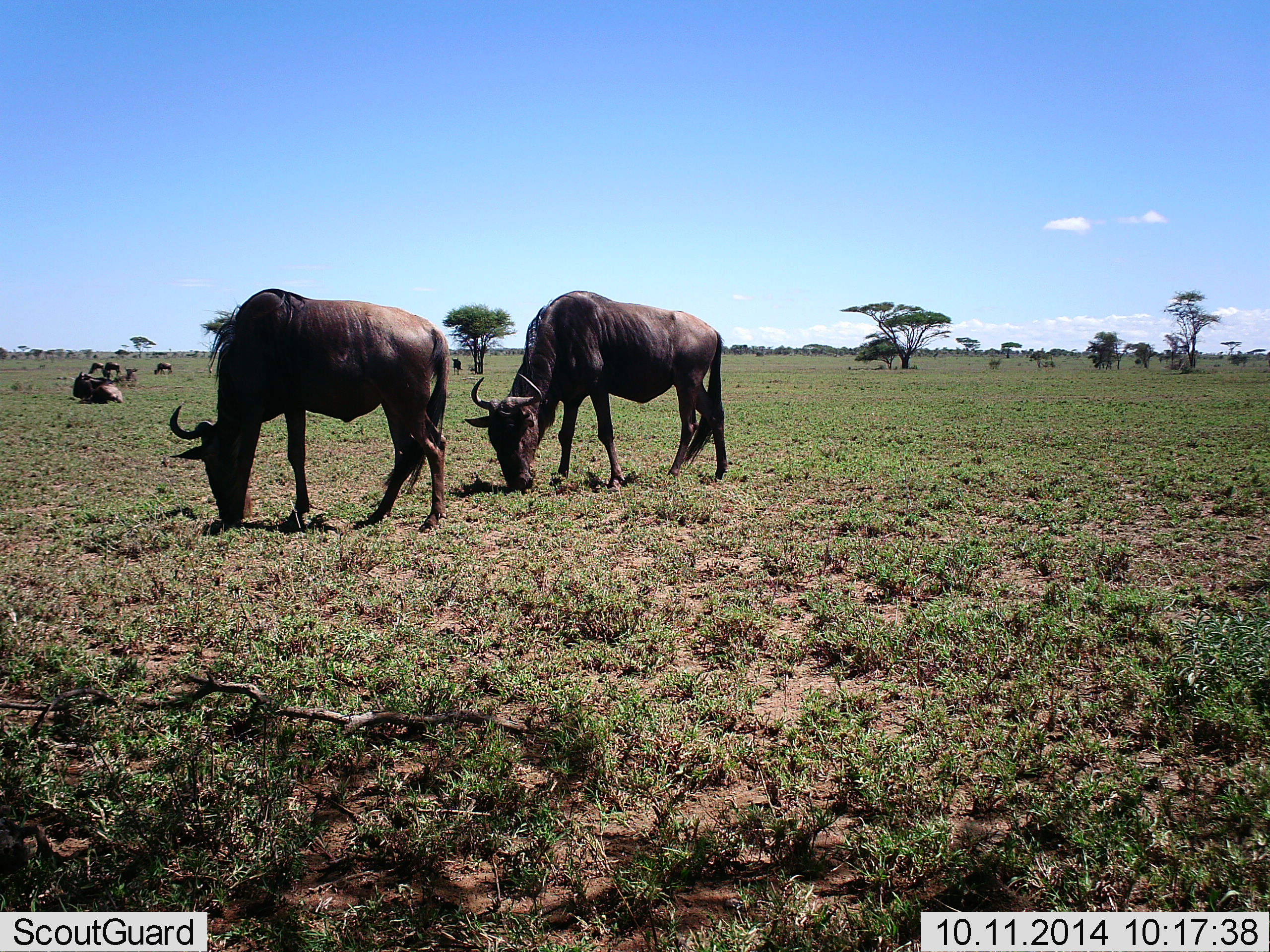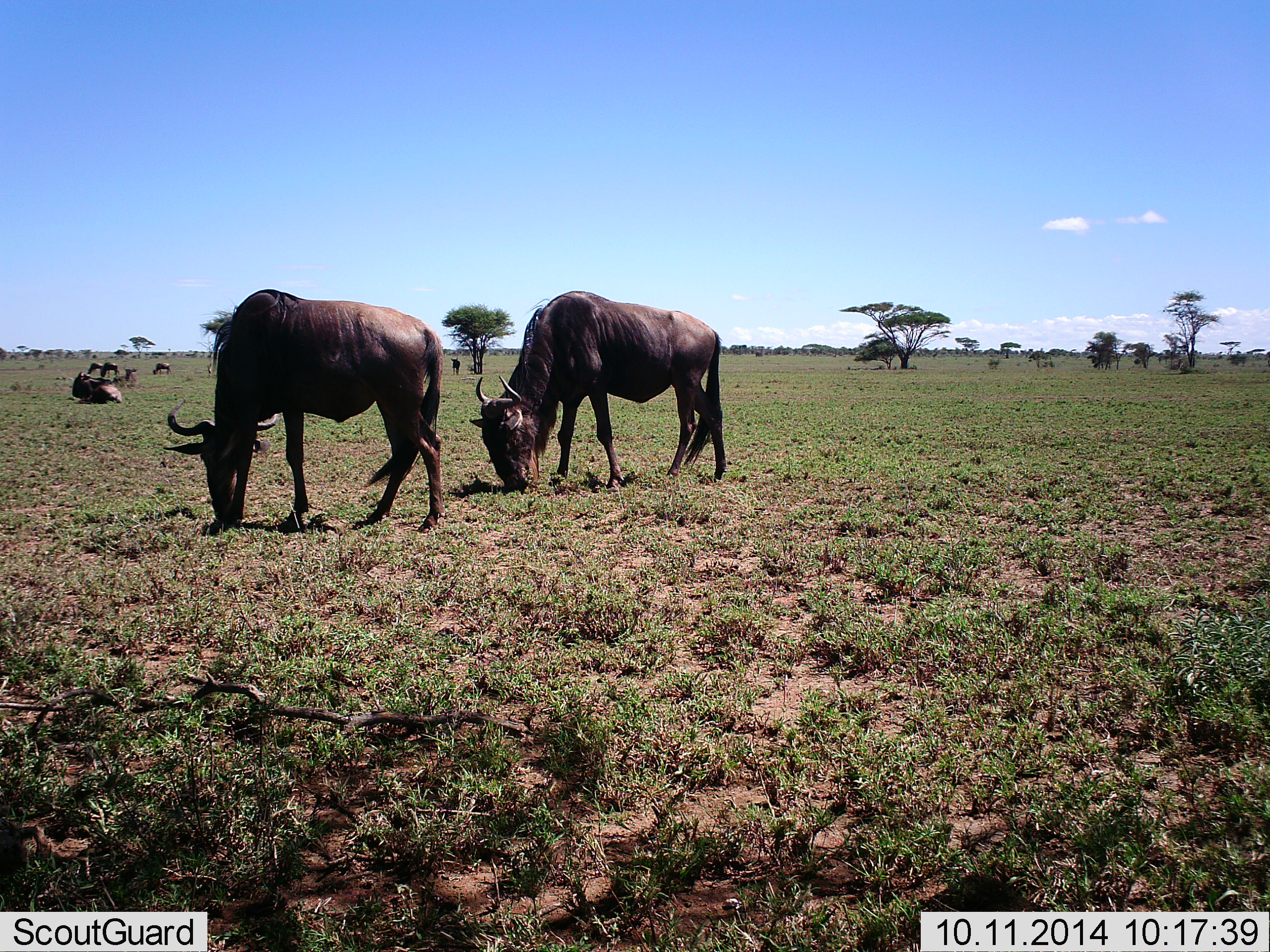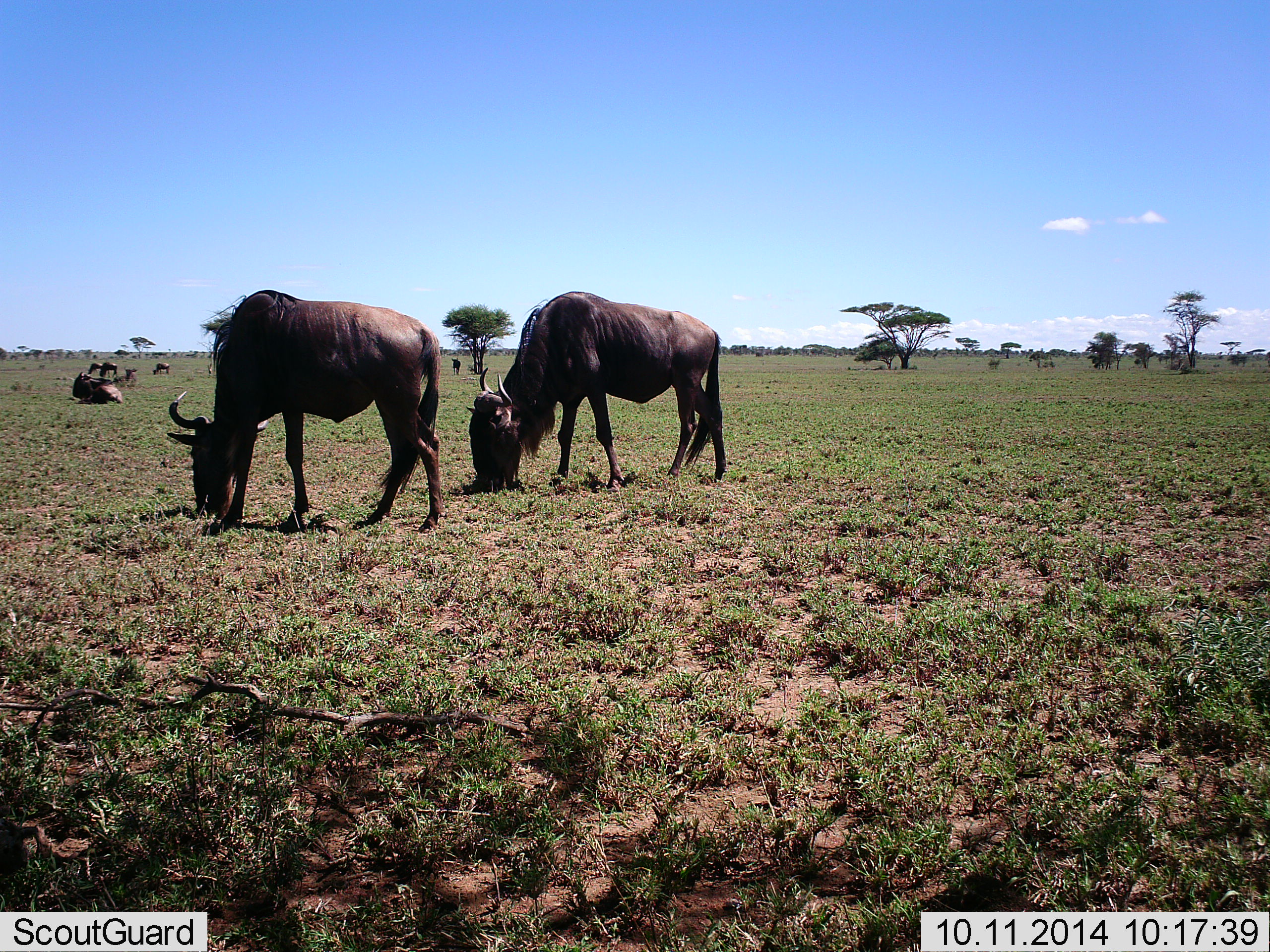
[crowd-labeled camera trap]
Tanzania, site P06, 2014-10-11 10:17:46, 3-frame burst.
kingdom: Animalia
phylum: Chordata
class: Mammalia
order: Artiodactyla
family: Bovidae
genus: Connochaetes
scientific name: Connochaetes taurinus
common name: blue wildebeest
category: wildebeest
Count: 7.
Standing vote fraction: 40%.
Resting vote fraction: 70%.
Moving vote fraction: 0%.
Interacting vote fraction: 0%.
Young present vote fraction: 0%.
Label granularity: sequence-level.